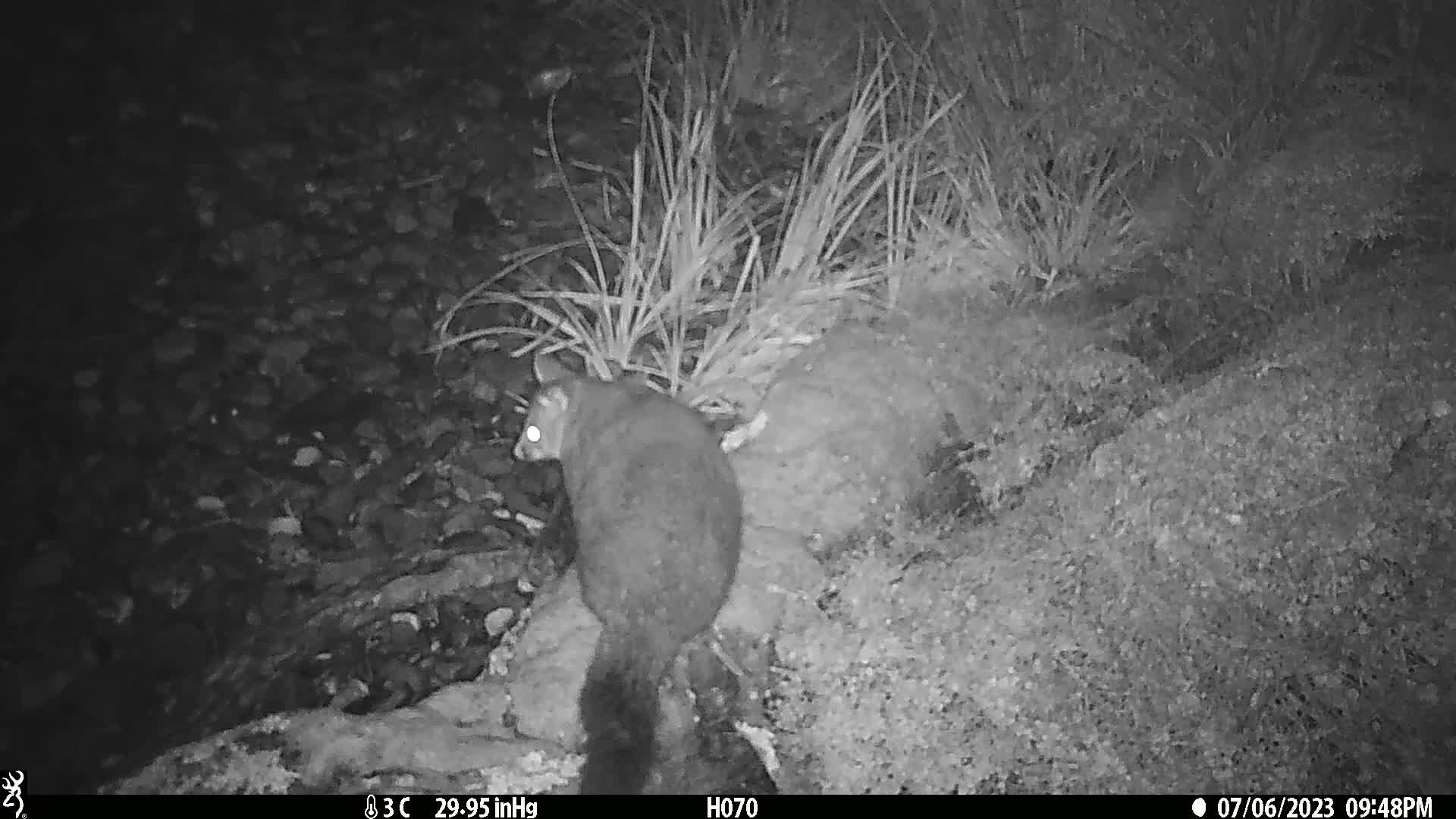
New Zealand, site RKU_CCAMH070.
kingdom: Animalia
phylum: Chordata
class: Mammalia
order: Diprotodontia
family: Phalangeridae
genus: Trichosurus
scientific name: Trichosurus vulpecula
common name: common brushtail possum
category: possum